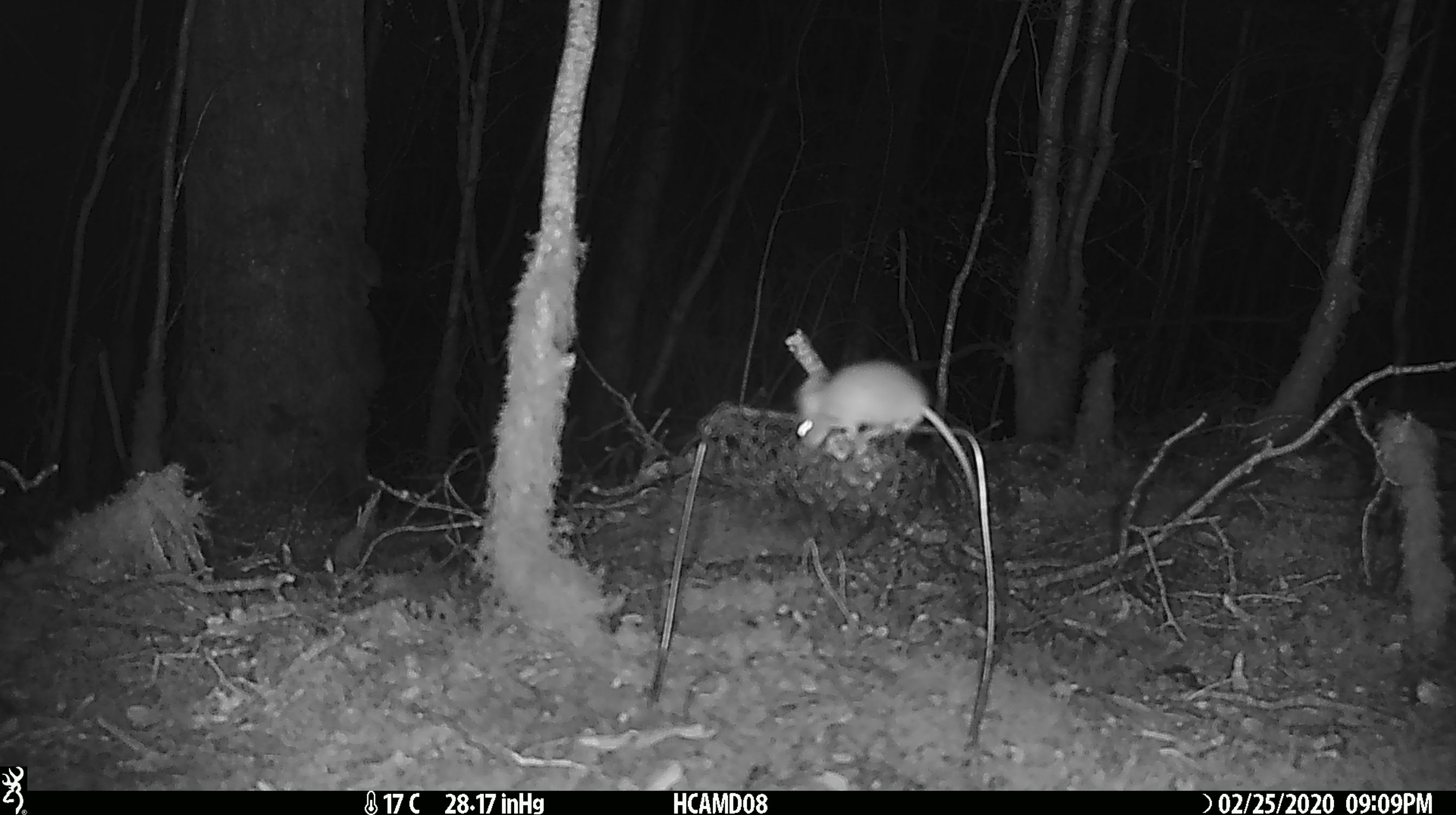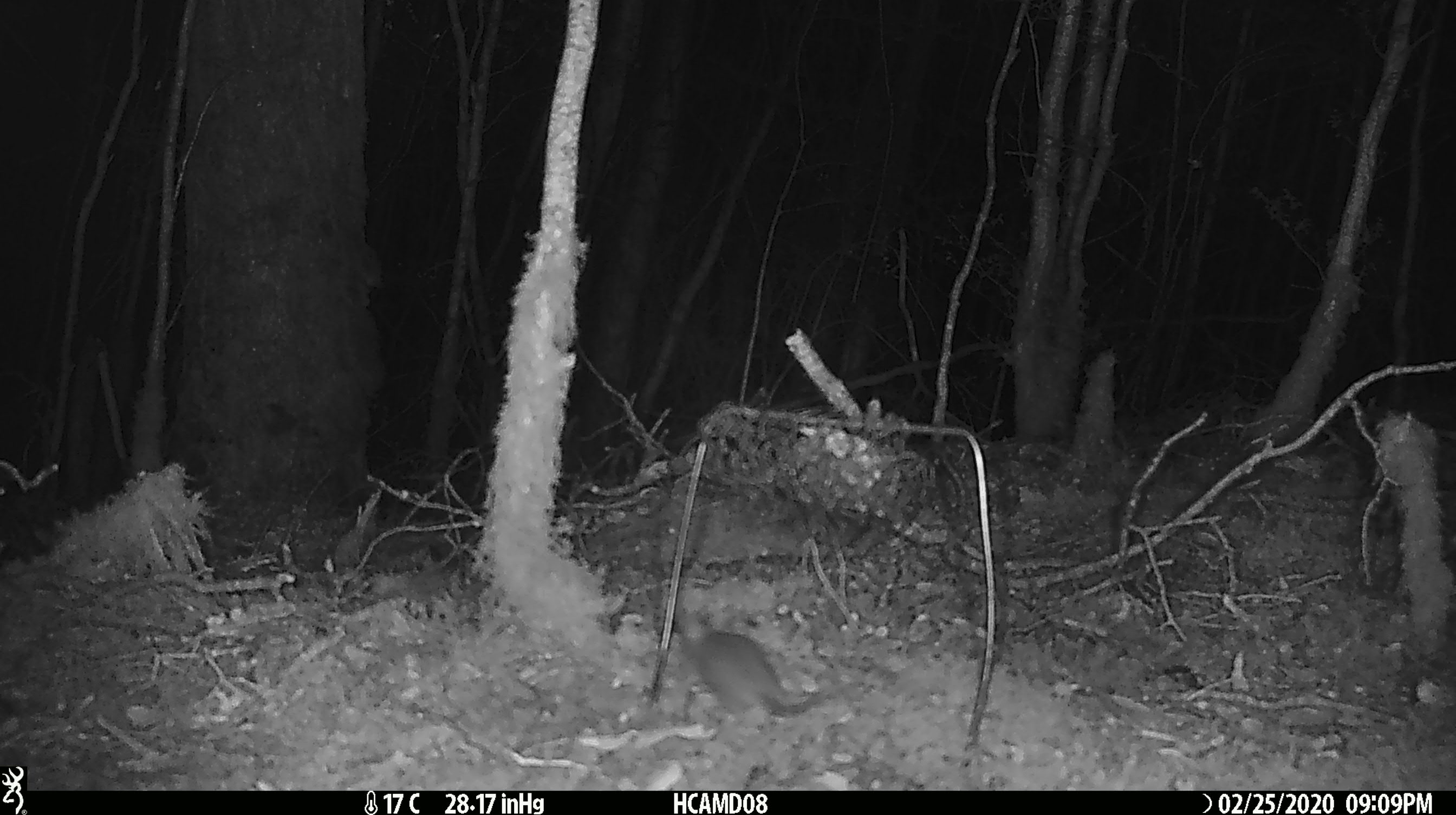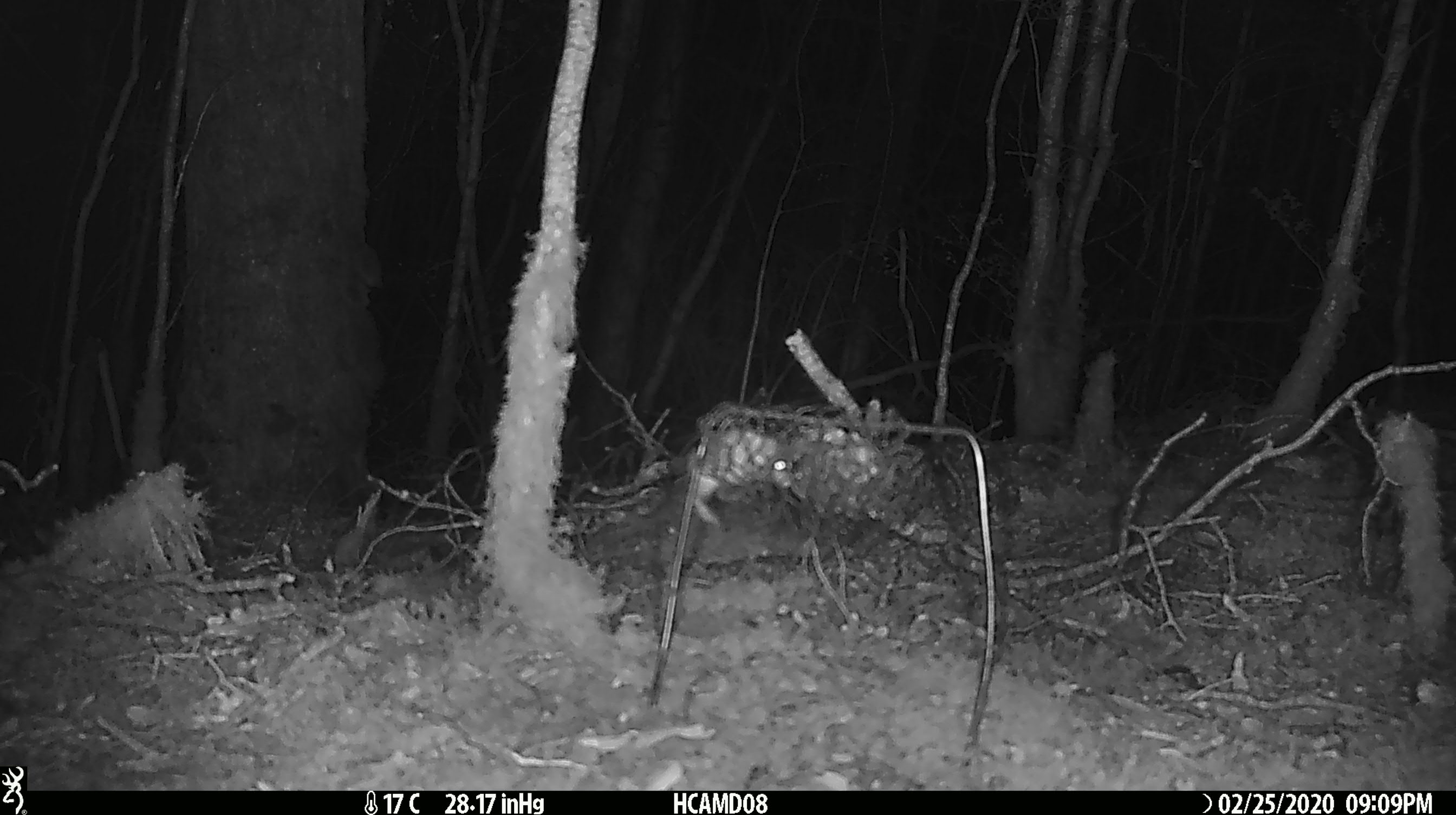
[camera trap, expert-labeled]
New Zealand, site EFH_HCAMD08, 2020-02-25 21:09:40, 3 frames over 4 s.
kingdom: Animalia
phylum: Chordata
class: Mammalia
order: Rodentia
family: Muridae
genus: Mus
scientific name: Mus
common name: mouse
Mouse (Mus).